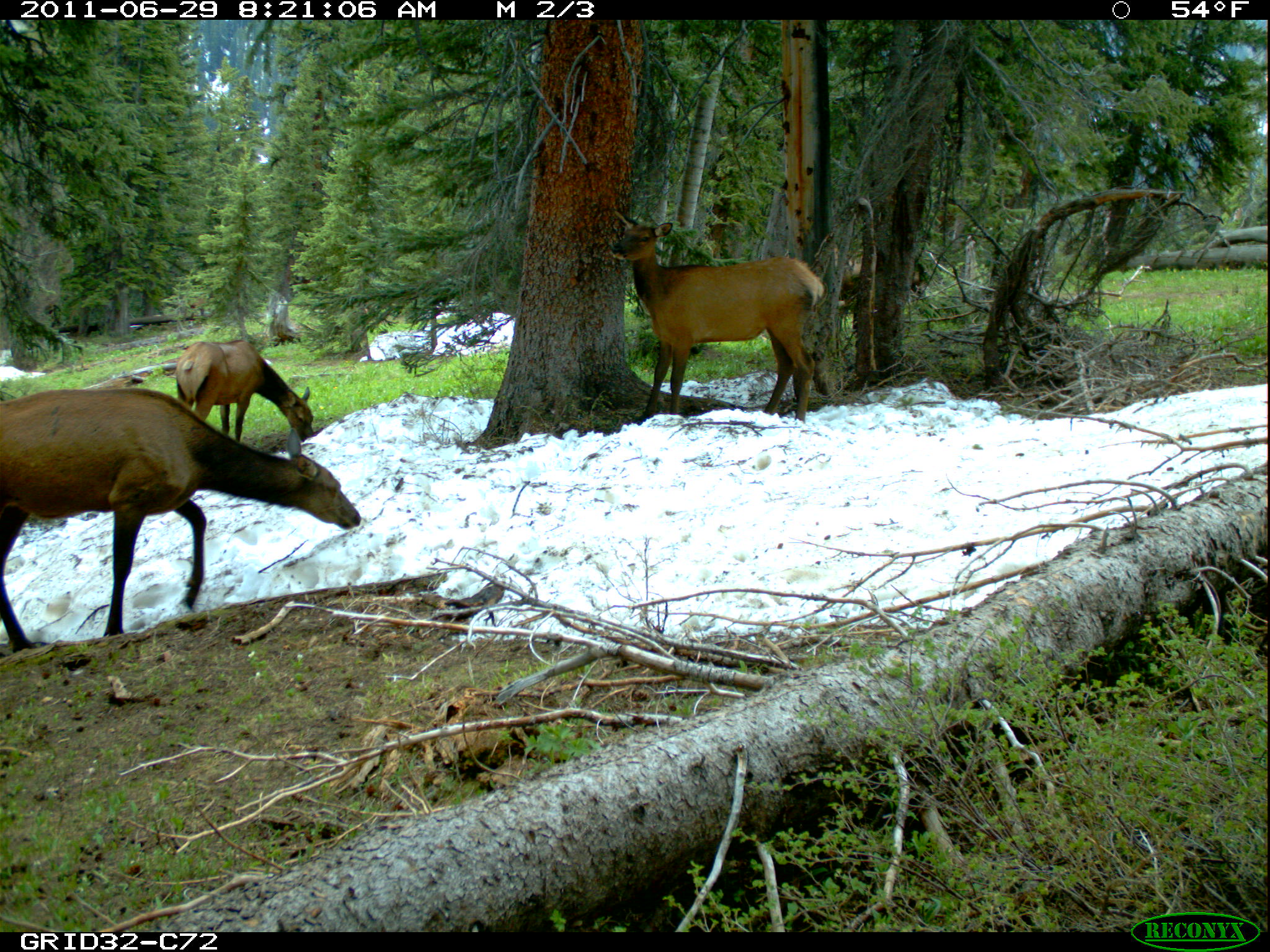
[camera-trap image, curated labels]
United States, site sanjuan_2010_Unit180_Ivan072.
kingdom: Animalia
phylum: Chordata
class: Mammalia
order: Artiodactyla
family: Cervidae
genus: Cervus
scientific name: Cervus elaphus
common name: red deer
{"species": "Cervus elaphus (red deer)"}